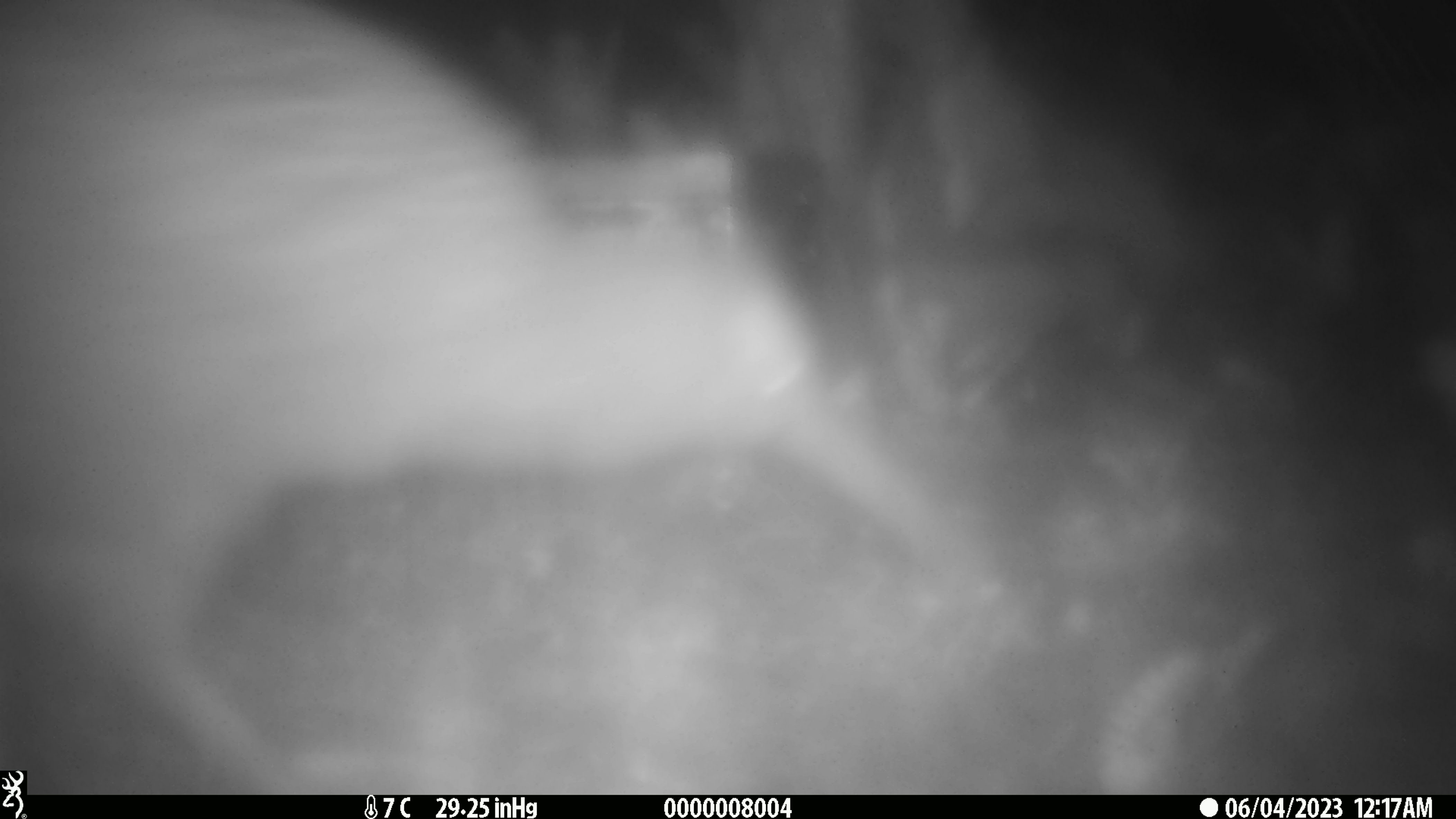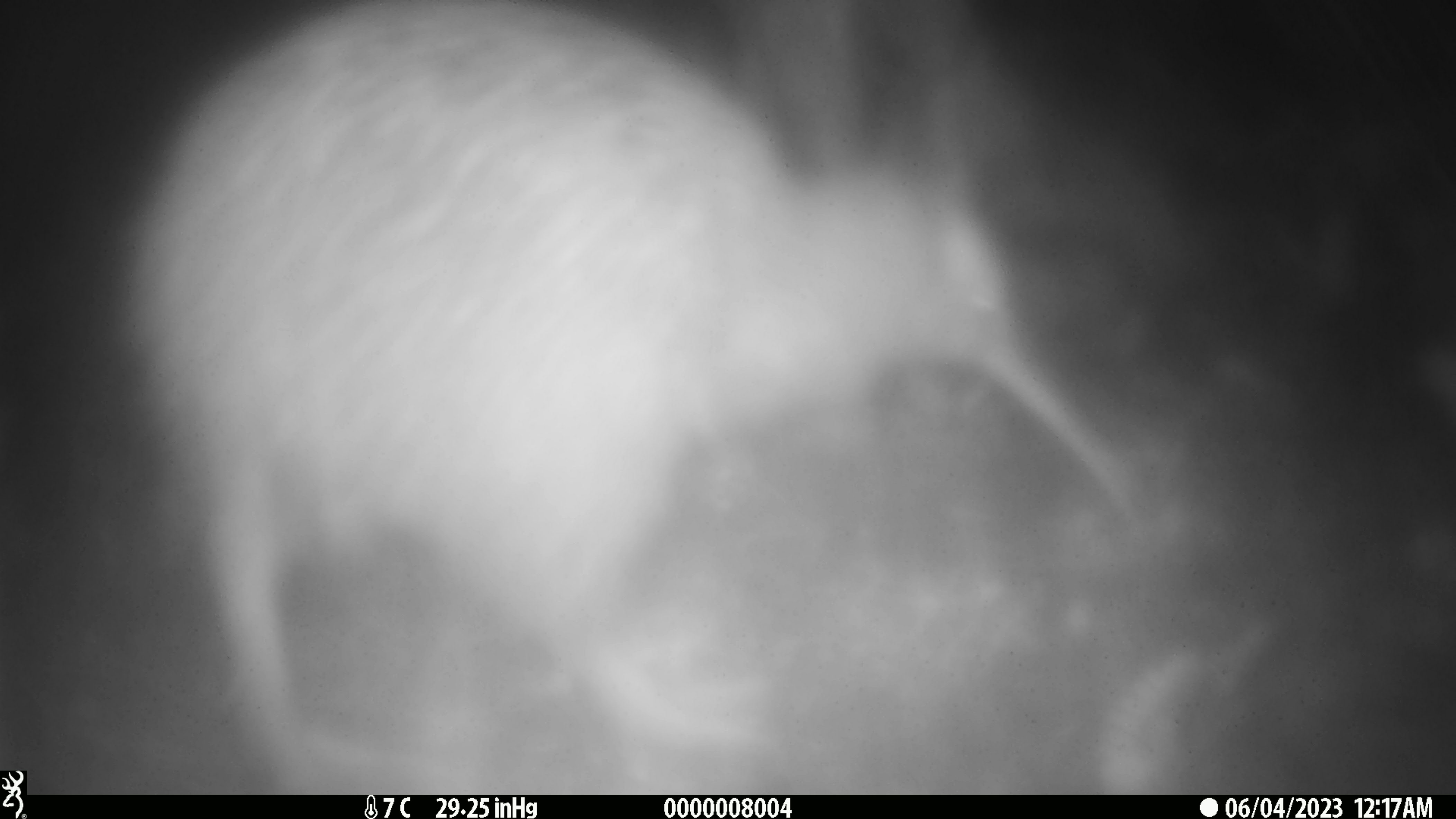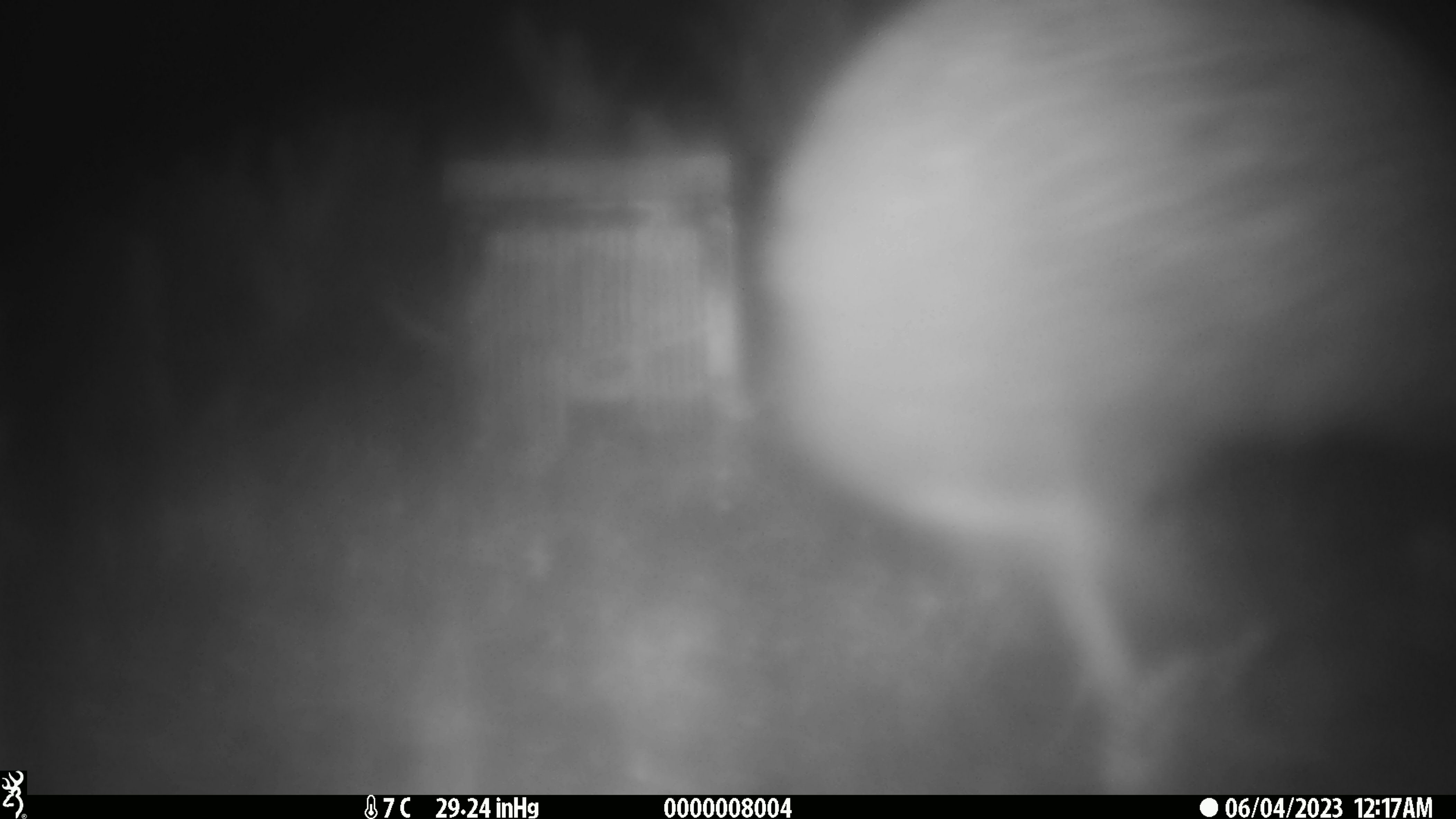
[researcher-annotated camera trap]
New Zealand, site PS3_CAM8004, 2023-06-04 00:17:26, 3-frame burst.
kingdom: Animalia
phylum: Chordata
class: Aves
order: Apterygiformes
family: Apterygidae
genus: Apteryx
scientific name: Apteryx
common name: kiwi